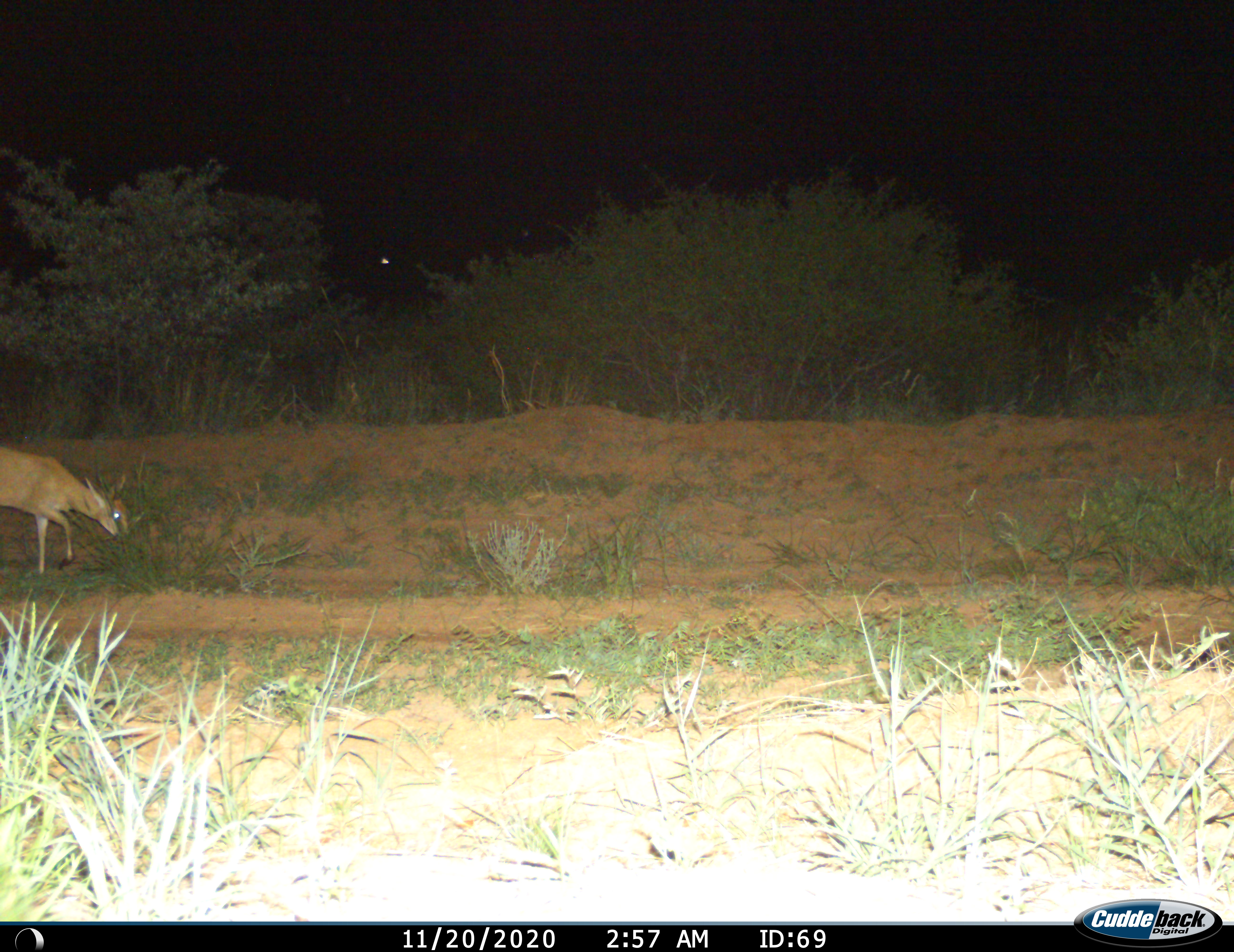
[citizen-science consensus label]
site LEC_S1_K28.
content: unidentified animal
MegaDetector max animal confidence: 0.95